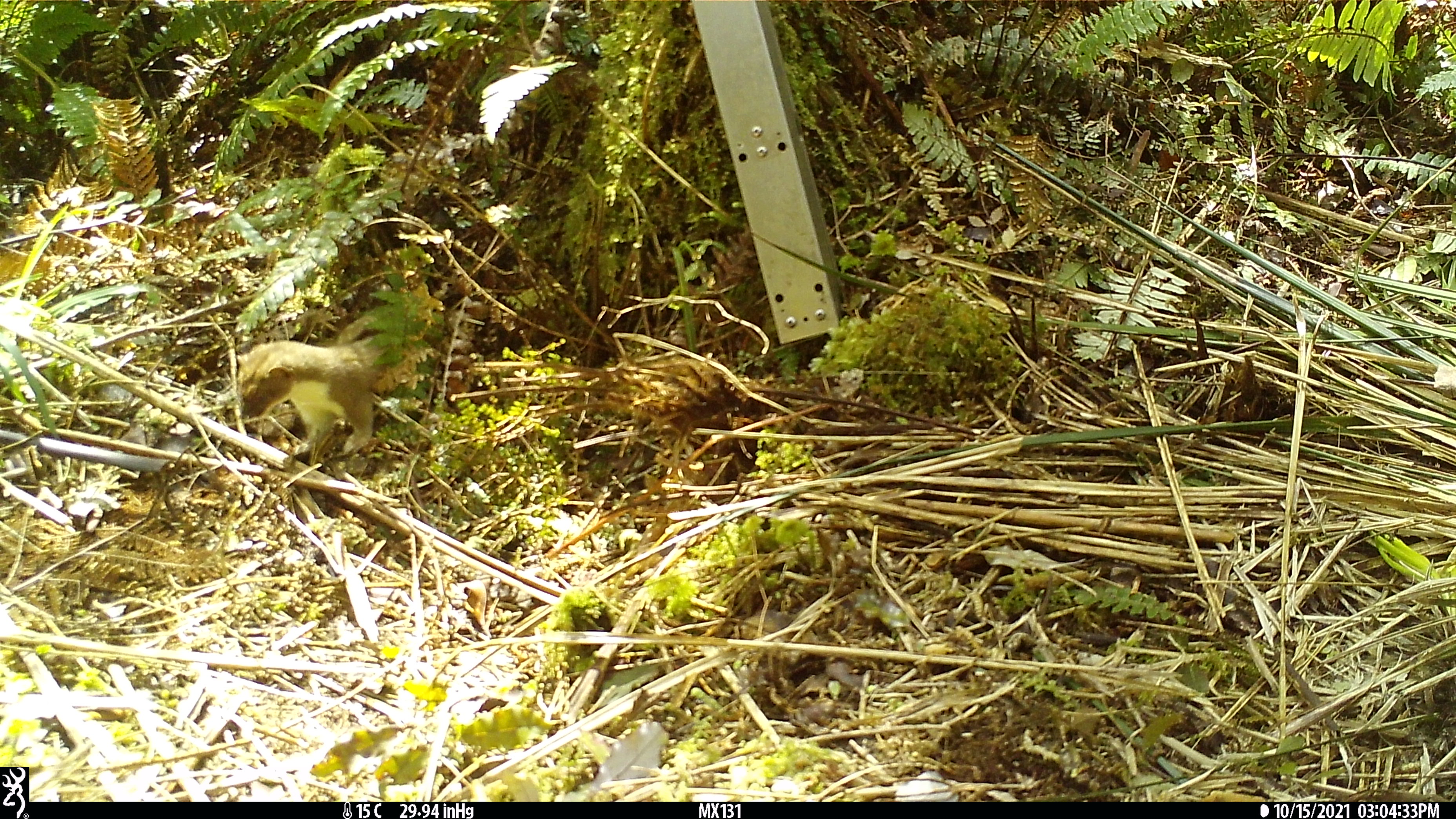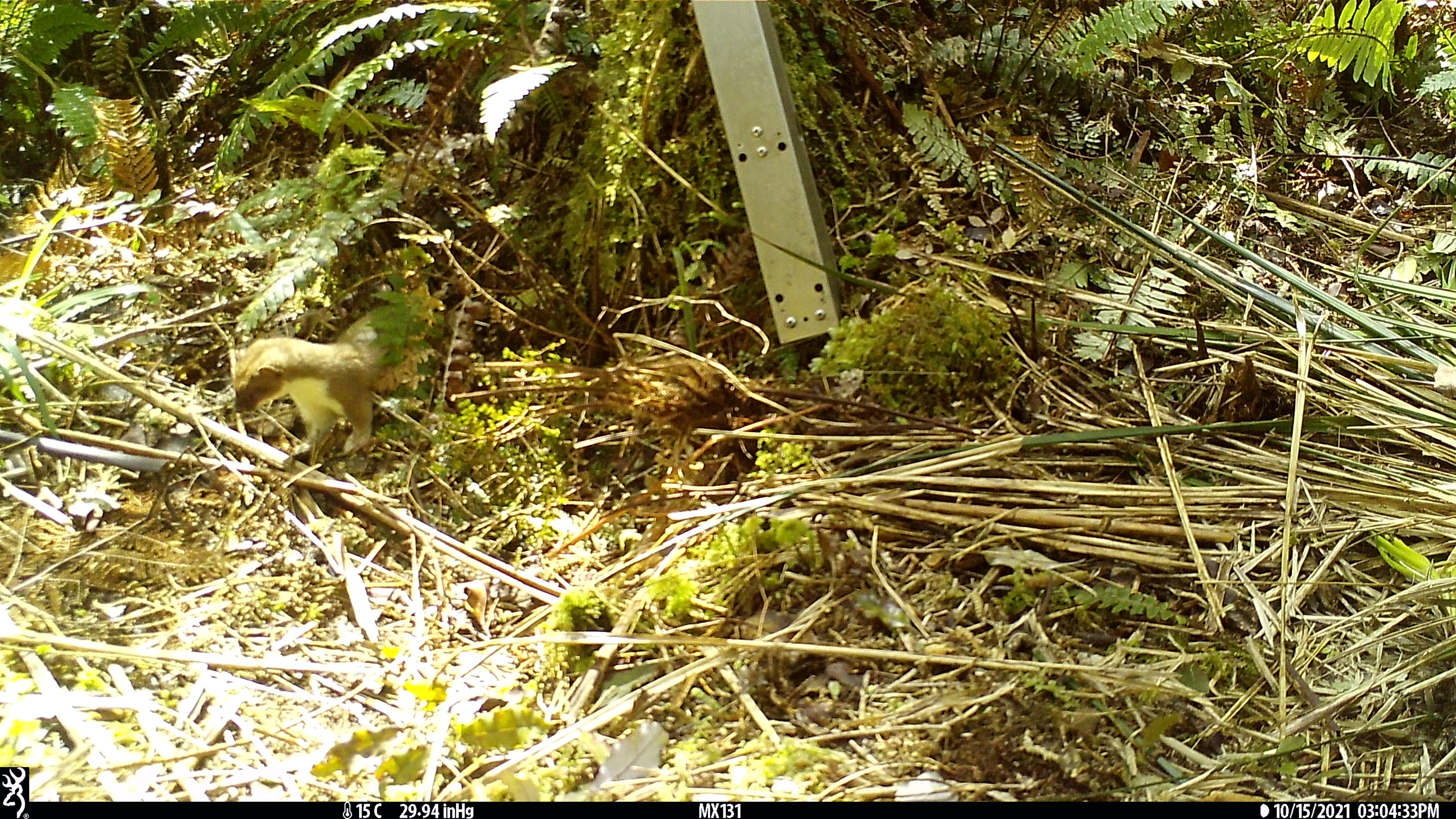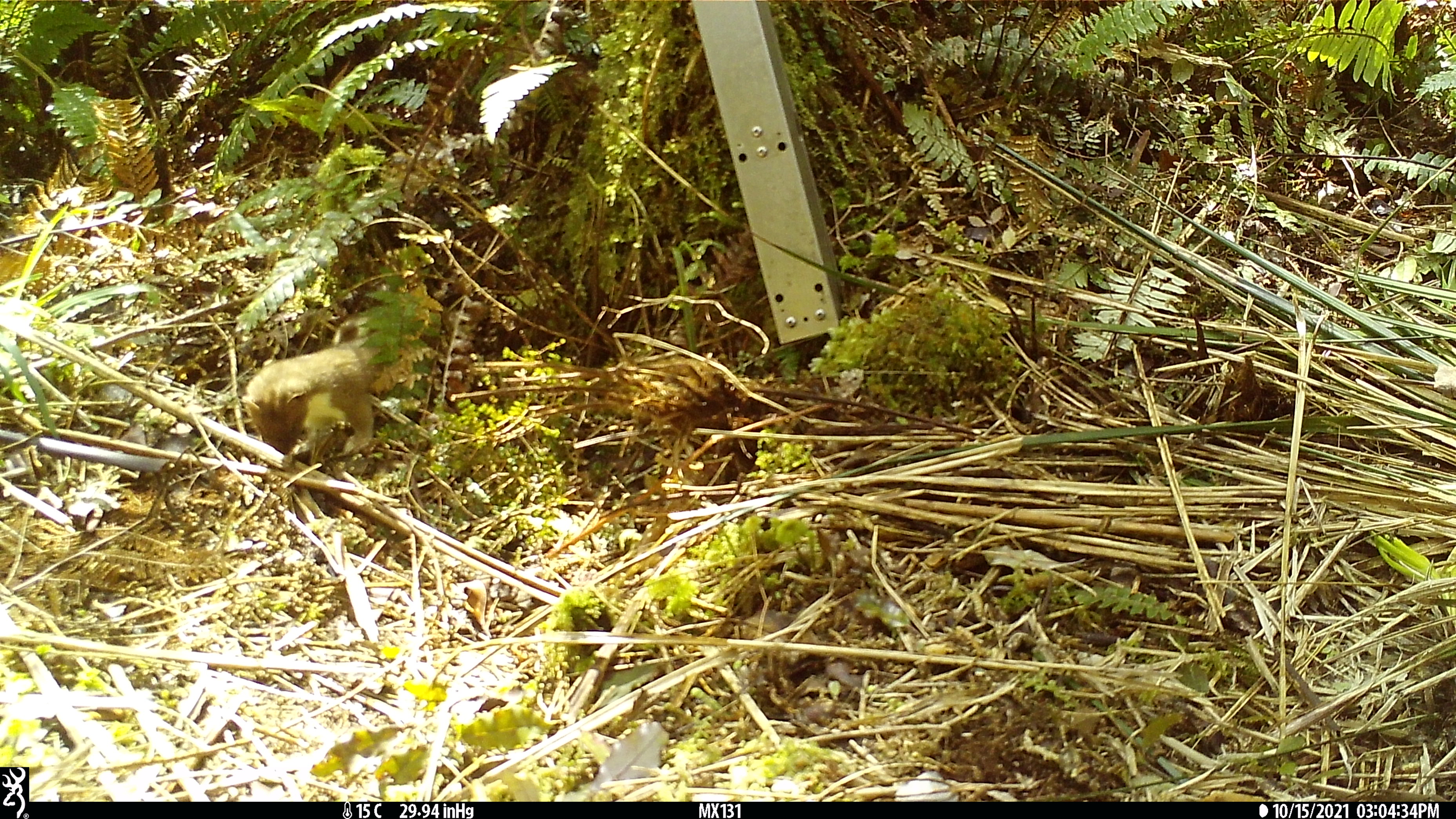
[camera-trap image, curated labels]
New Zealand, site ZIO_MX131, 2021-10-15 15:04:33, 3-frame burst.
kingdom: Animalia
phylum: Chordata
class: Mammalia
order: Carnivora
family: Mustelidae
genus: Mustela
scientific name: Mustela erminea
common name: stoat